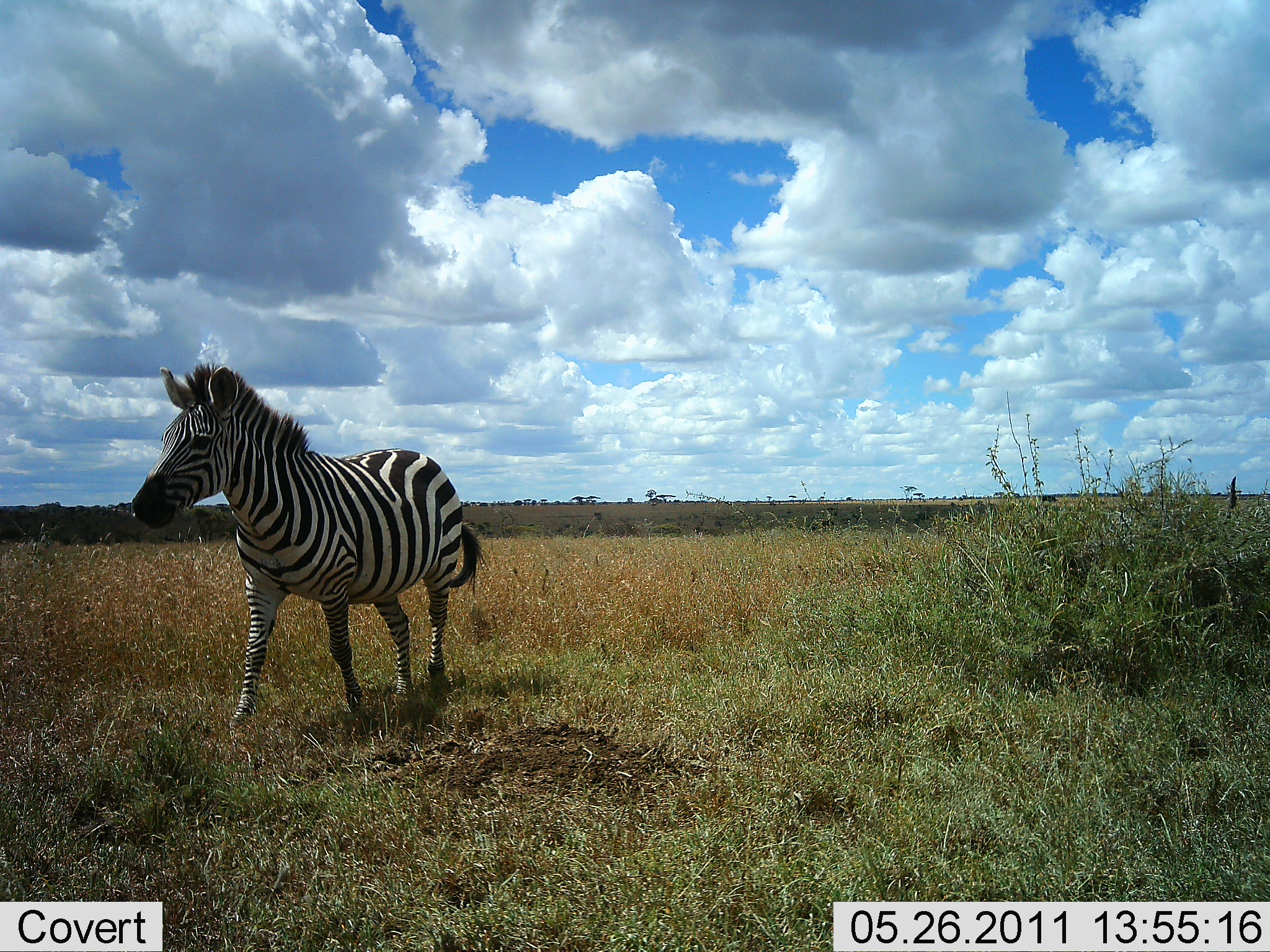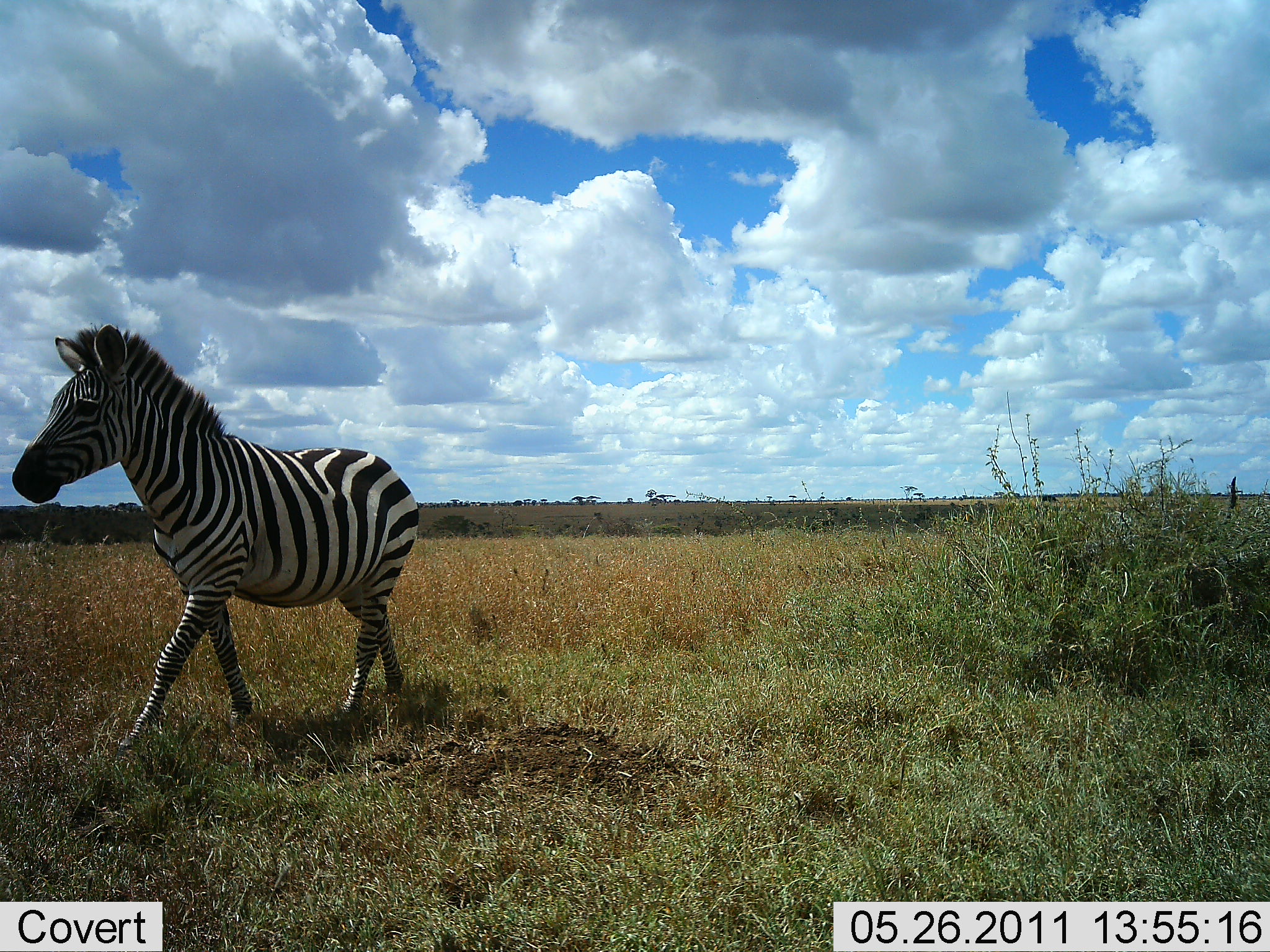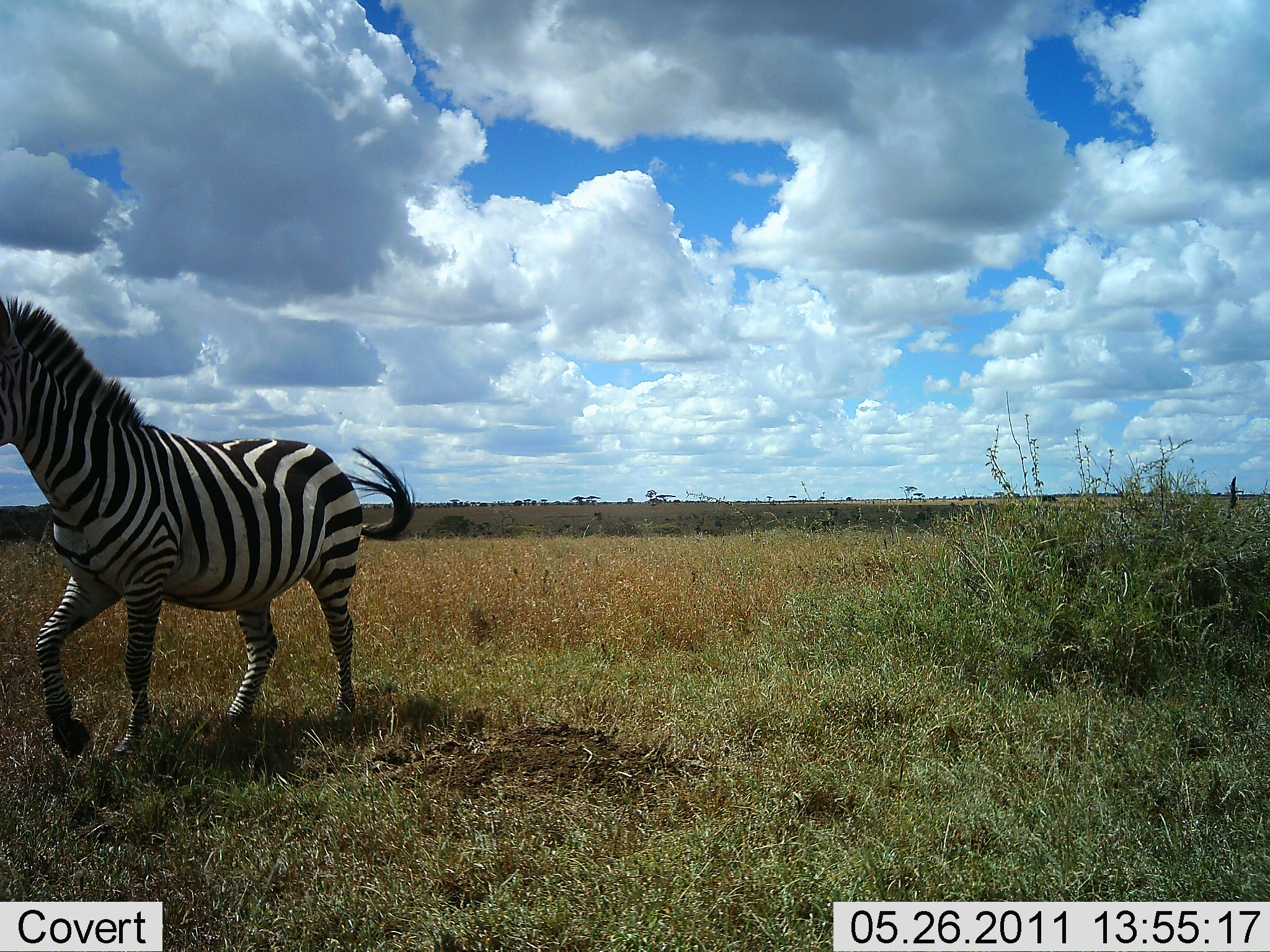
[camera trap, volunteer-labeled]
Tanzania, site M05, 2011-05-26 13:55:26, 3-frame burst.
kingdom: Animalia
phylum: Chordata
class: Mammalia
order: Perissodactyla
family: Equidae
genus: Equus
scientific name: Equus quagga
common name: plains zebra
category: zebra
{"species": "zebra (plains zebra) (Equus quagga)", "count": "1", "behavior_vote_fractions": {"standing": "0%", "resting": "0%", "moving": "100%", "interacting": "0%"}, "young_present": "0%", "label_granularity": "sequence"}